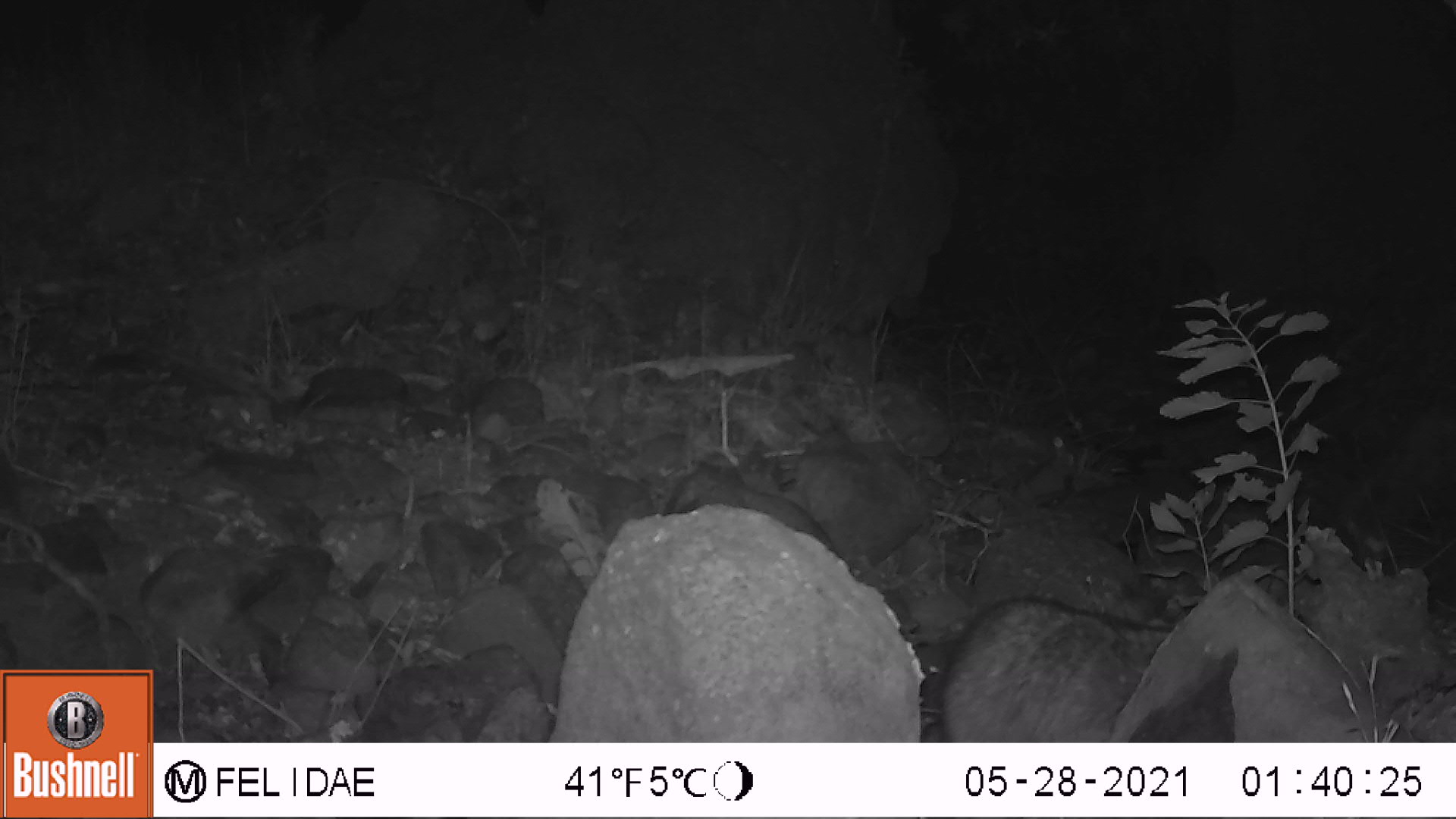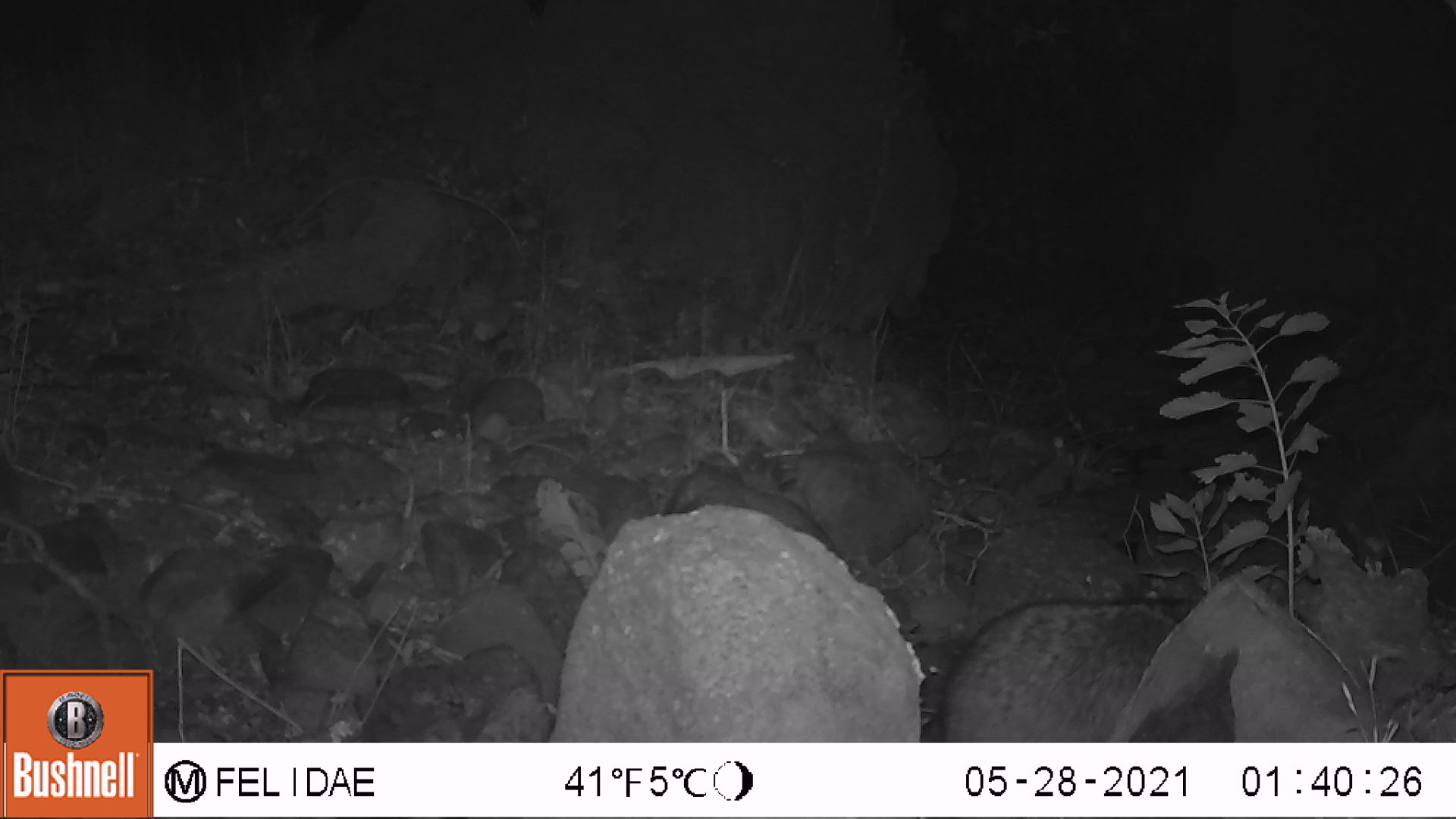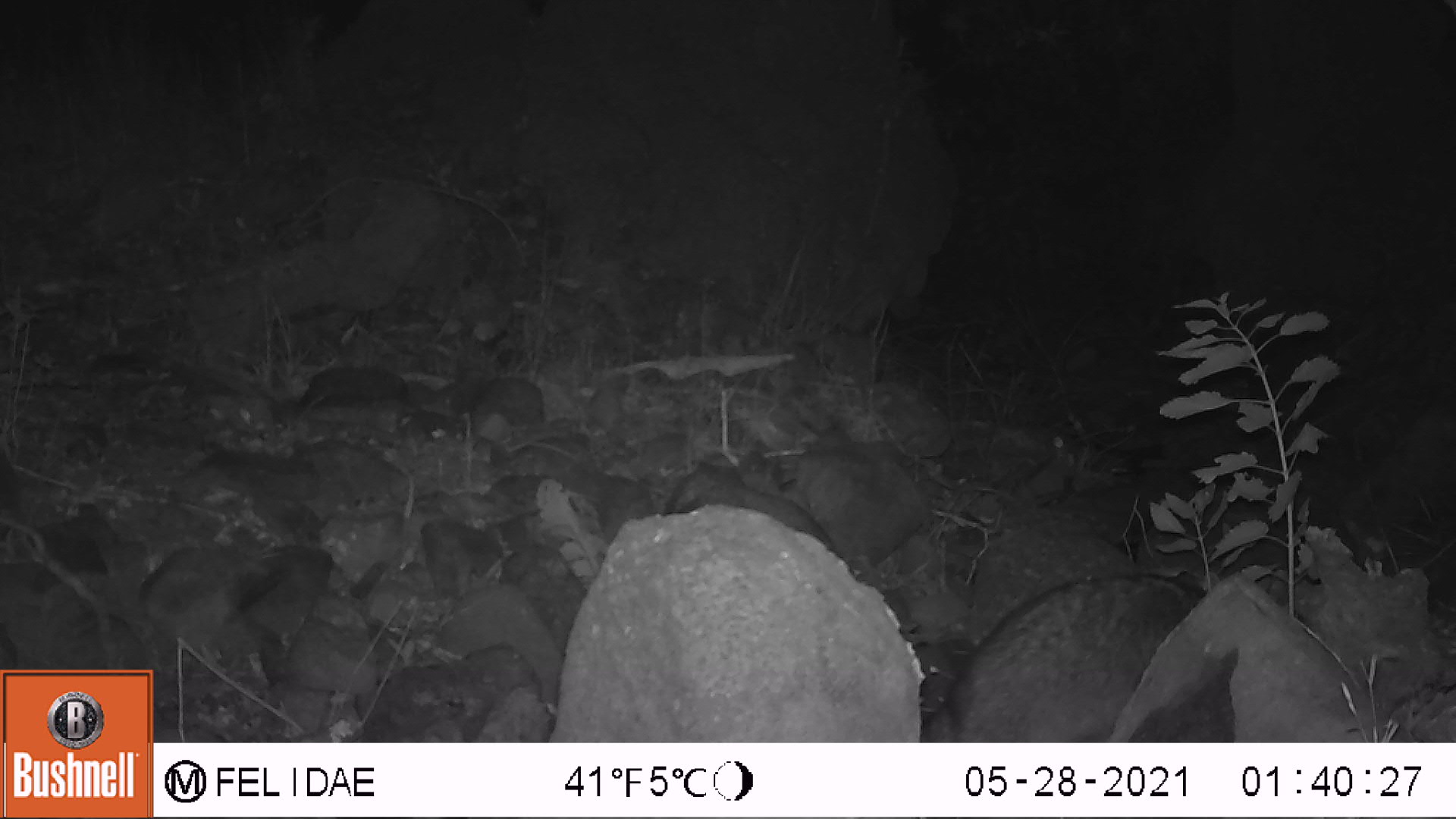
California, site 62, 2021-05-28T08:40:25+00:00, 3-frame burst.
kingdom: Animalia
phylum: Chordata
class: Mammalia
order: Carnivora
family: Procyonidae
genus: Procyon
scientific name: Procyon lotor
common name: raccoon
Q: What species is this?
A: Raccoon (Procyon lotor).